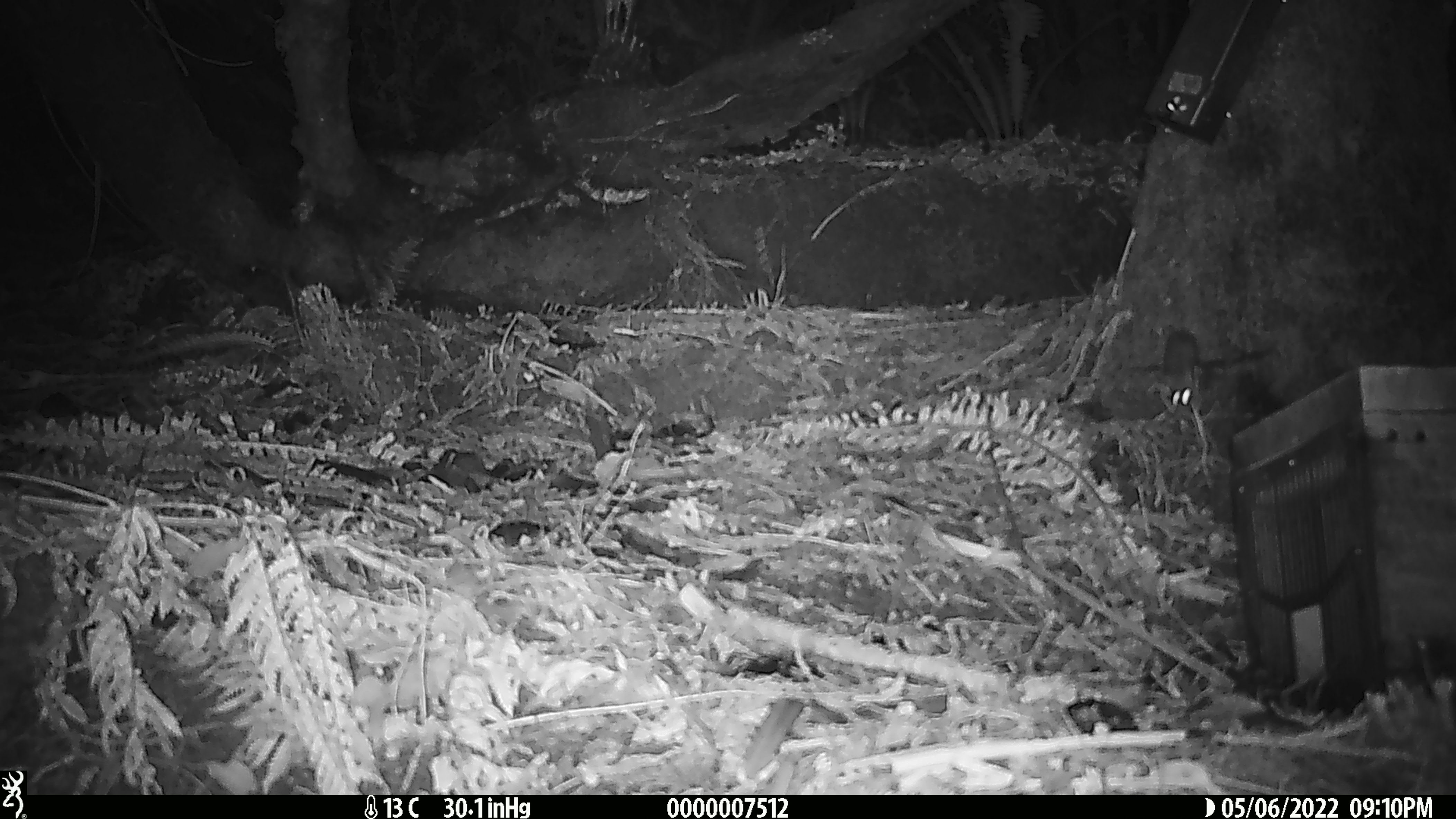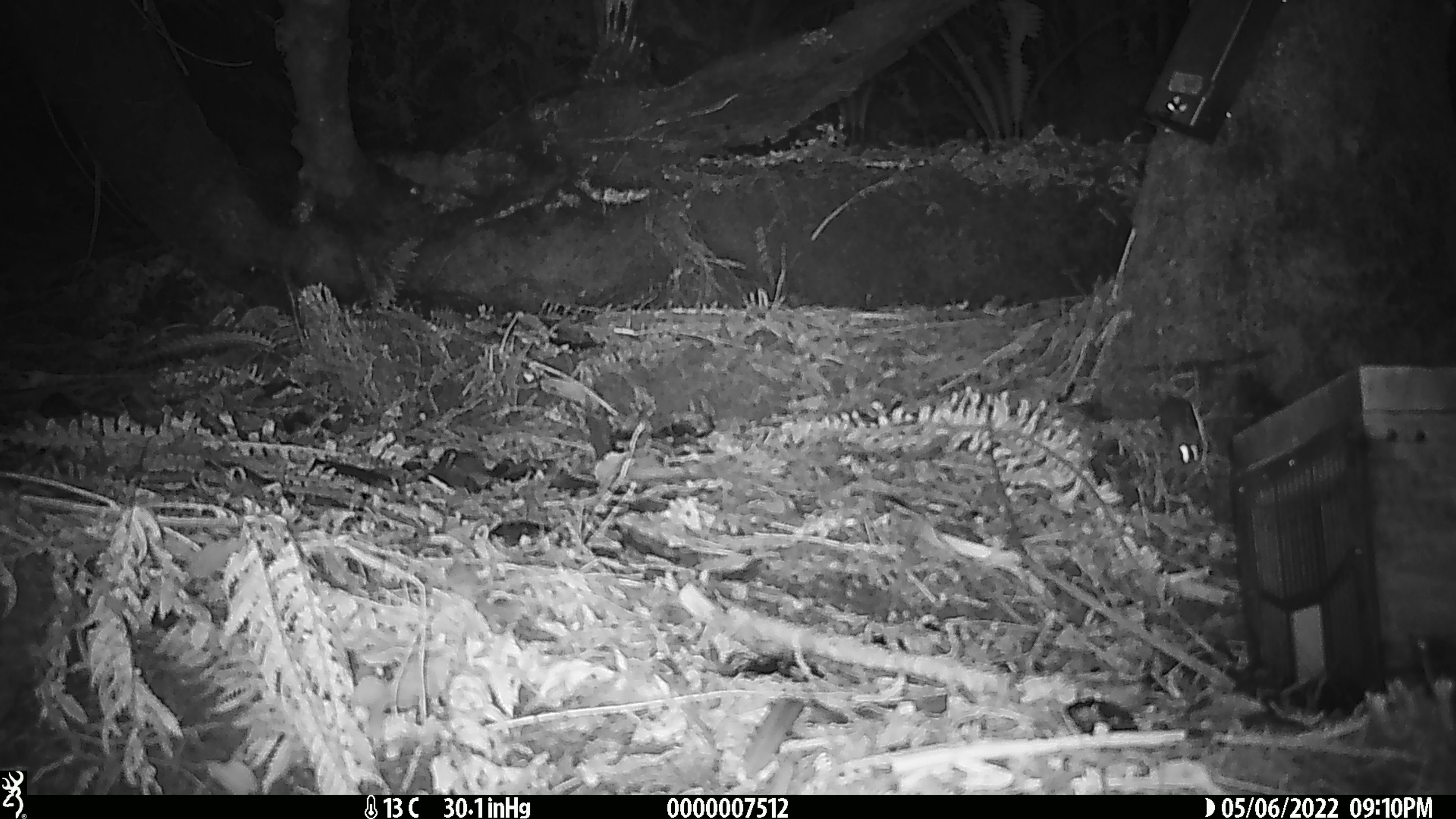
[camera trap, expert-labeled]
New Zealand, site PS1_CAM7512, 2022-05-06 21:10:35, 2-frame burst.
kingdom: Animalia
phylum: Chordata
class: Mammalia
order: Rodentia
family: Muridae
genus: Mus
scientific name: Mus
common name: mouse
Mouse (Mus).